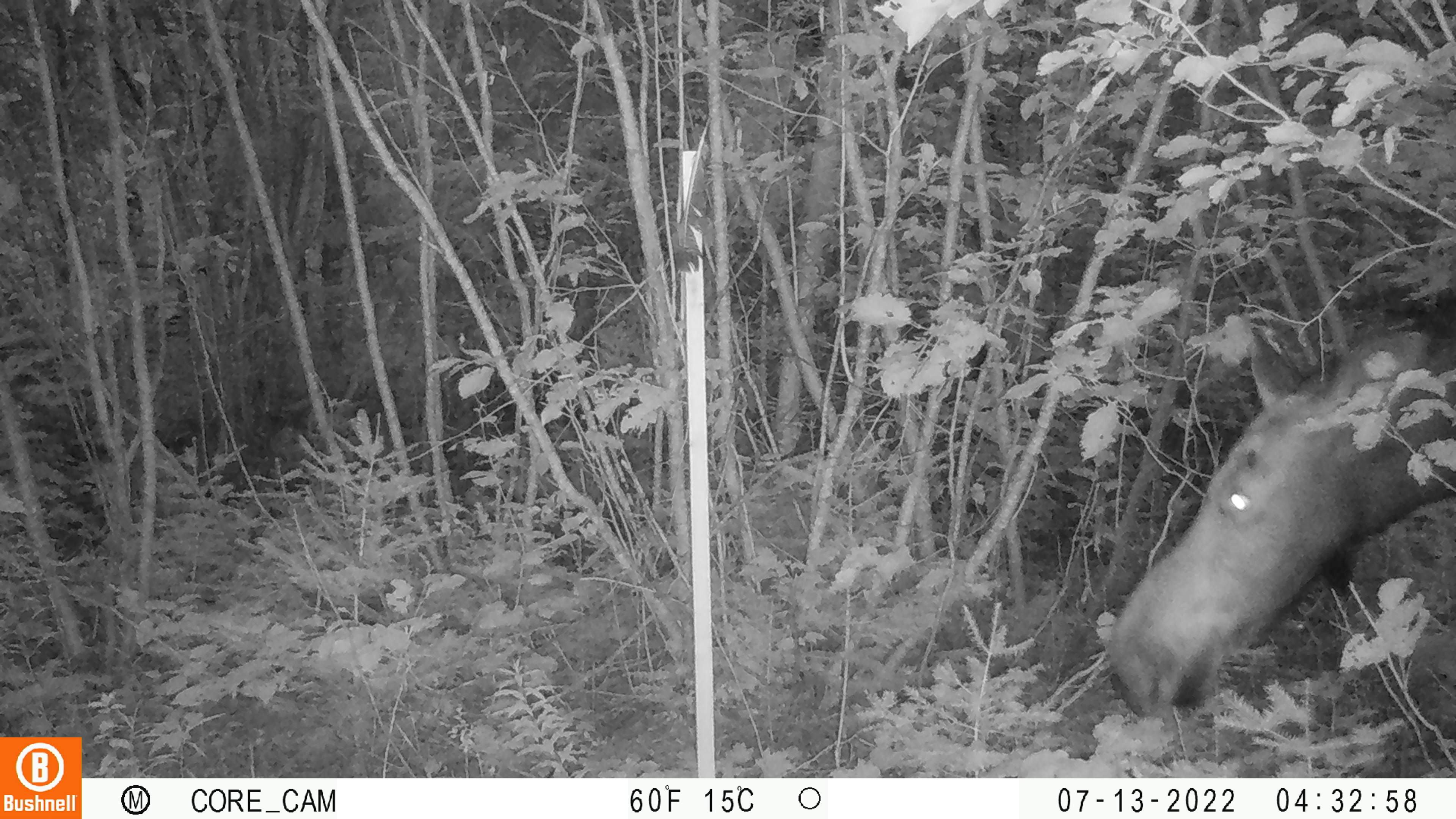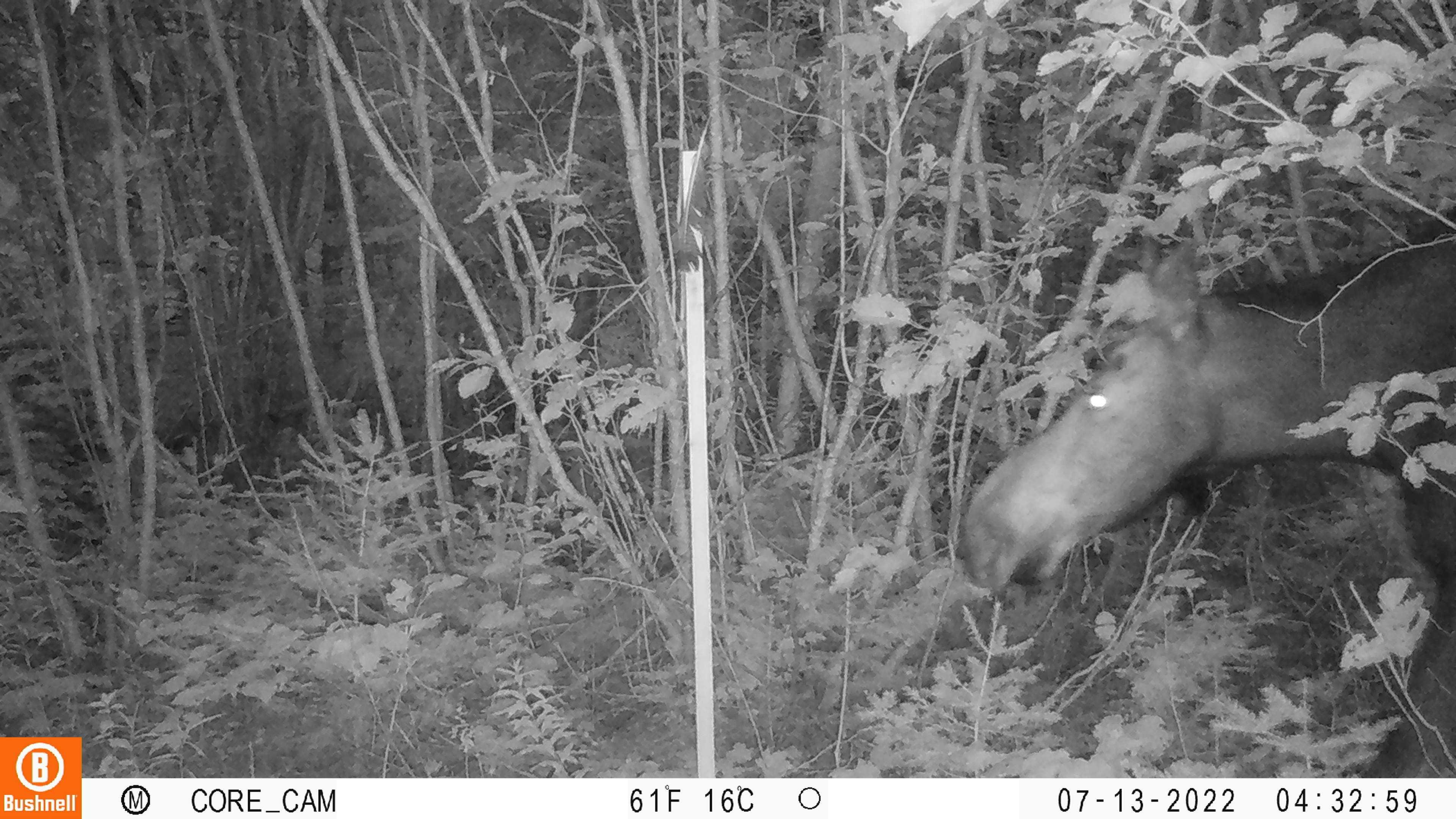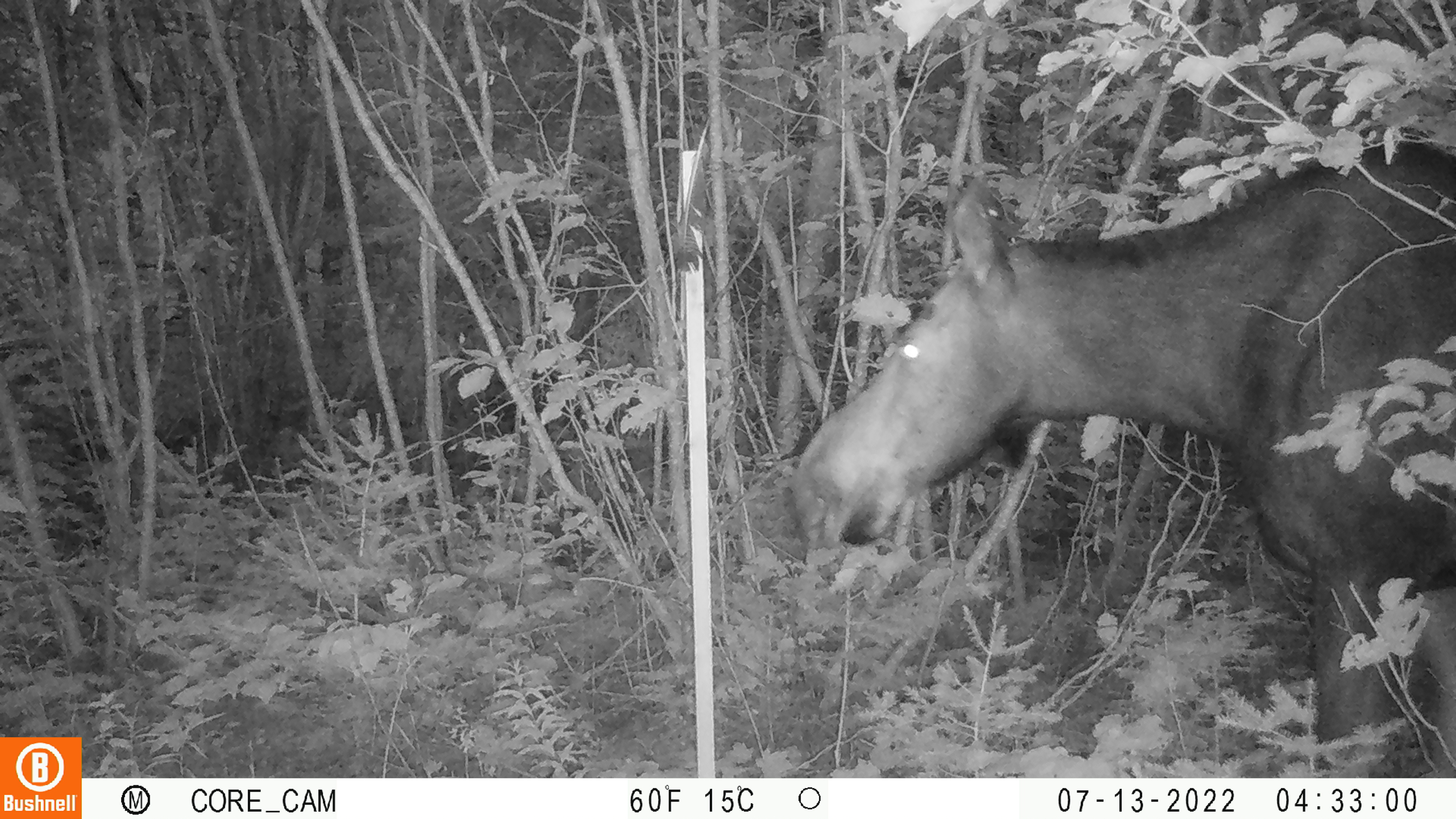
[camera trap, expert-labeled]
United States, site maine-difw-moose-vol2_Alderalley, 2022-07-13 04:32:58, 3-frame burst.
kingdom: Animalia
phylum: Chordata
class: Mammalia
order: Artiodactyla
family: Cervidae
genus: Alces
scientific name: Alces alces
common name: moose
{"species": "moose (Alces alces)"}